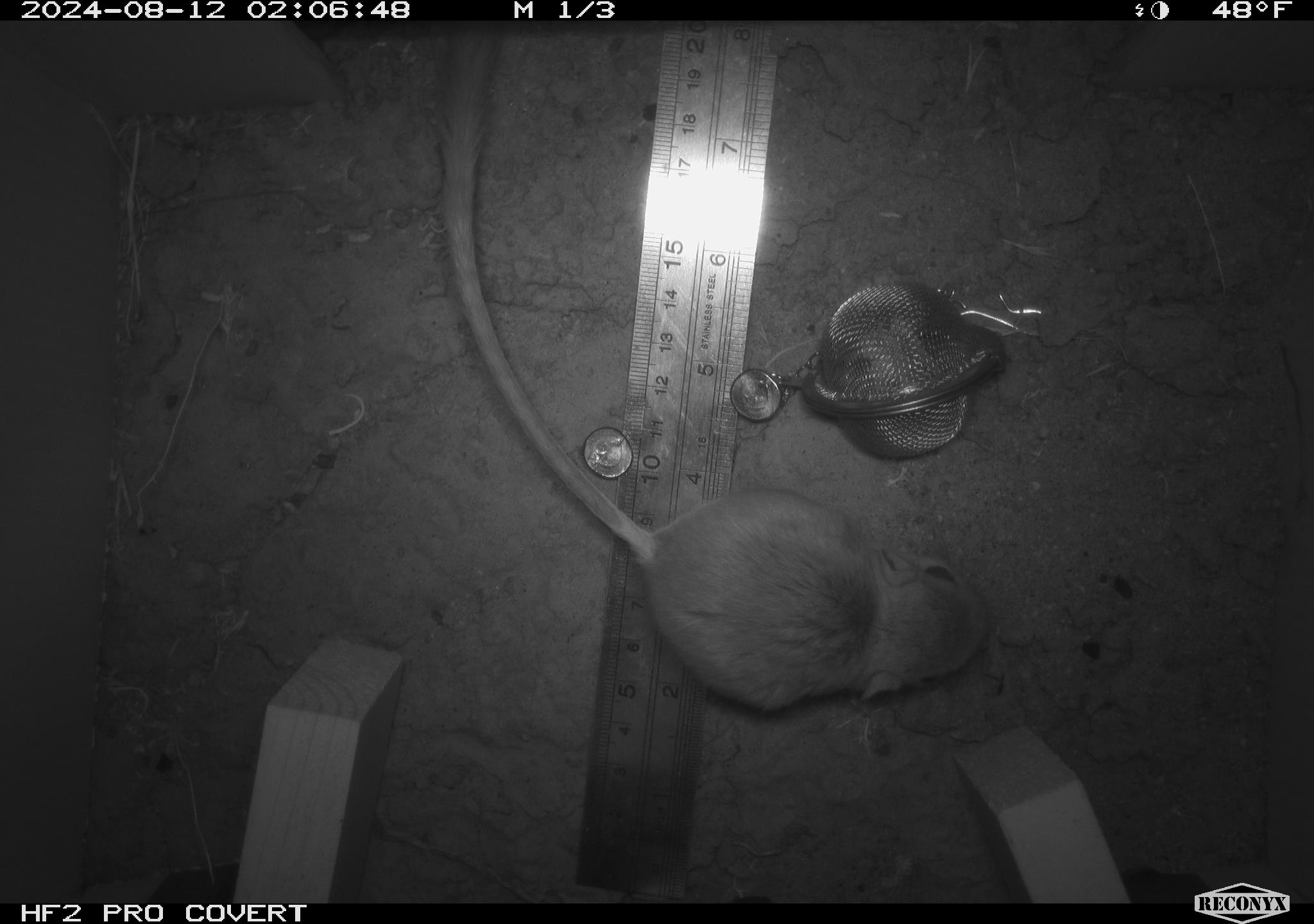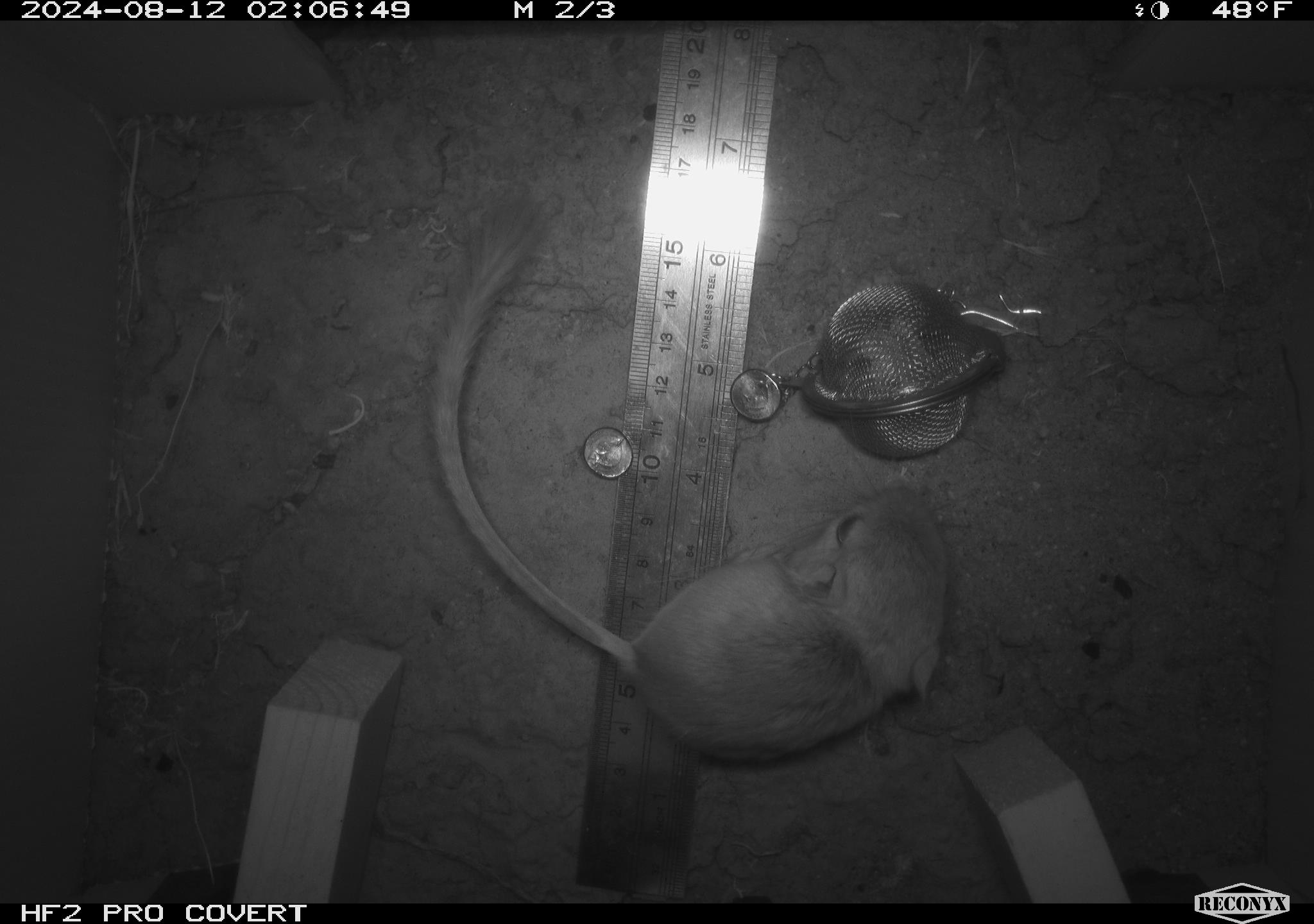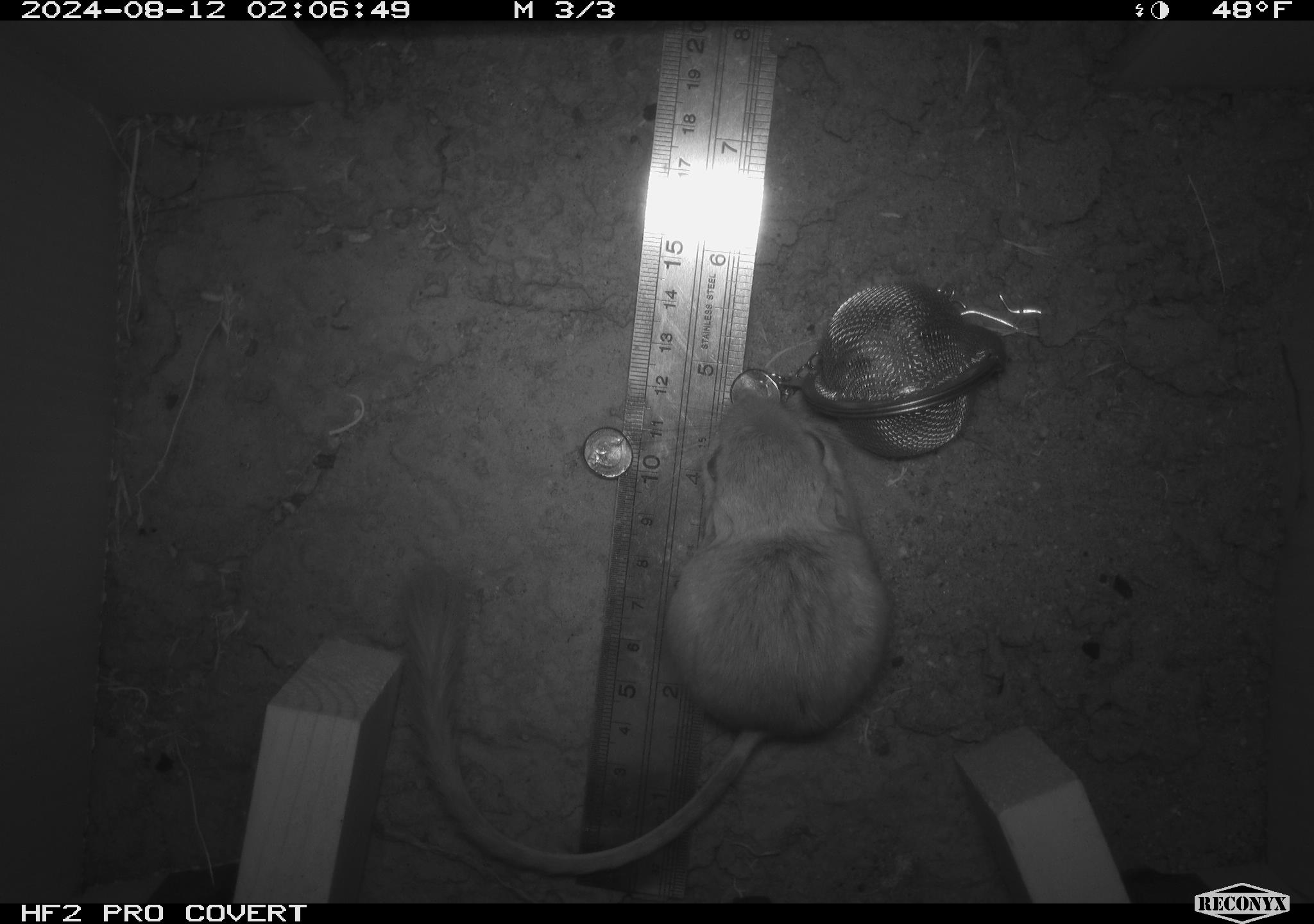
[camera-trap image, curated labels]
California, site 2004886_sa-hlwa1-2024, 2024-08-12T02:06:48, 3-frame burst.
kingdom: Animalia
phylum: Chordata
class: Mammalia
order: Rodentia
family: Heteromyidae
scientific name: Heteromyidae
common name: kangaroo rats and pocket mice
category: heteromyidae family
Heteromyidae family (kangaroo rats and pocket mice) (Heteromyidae).